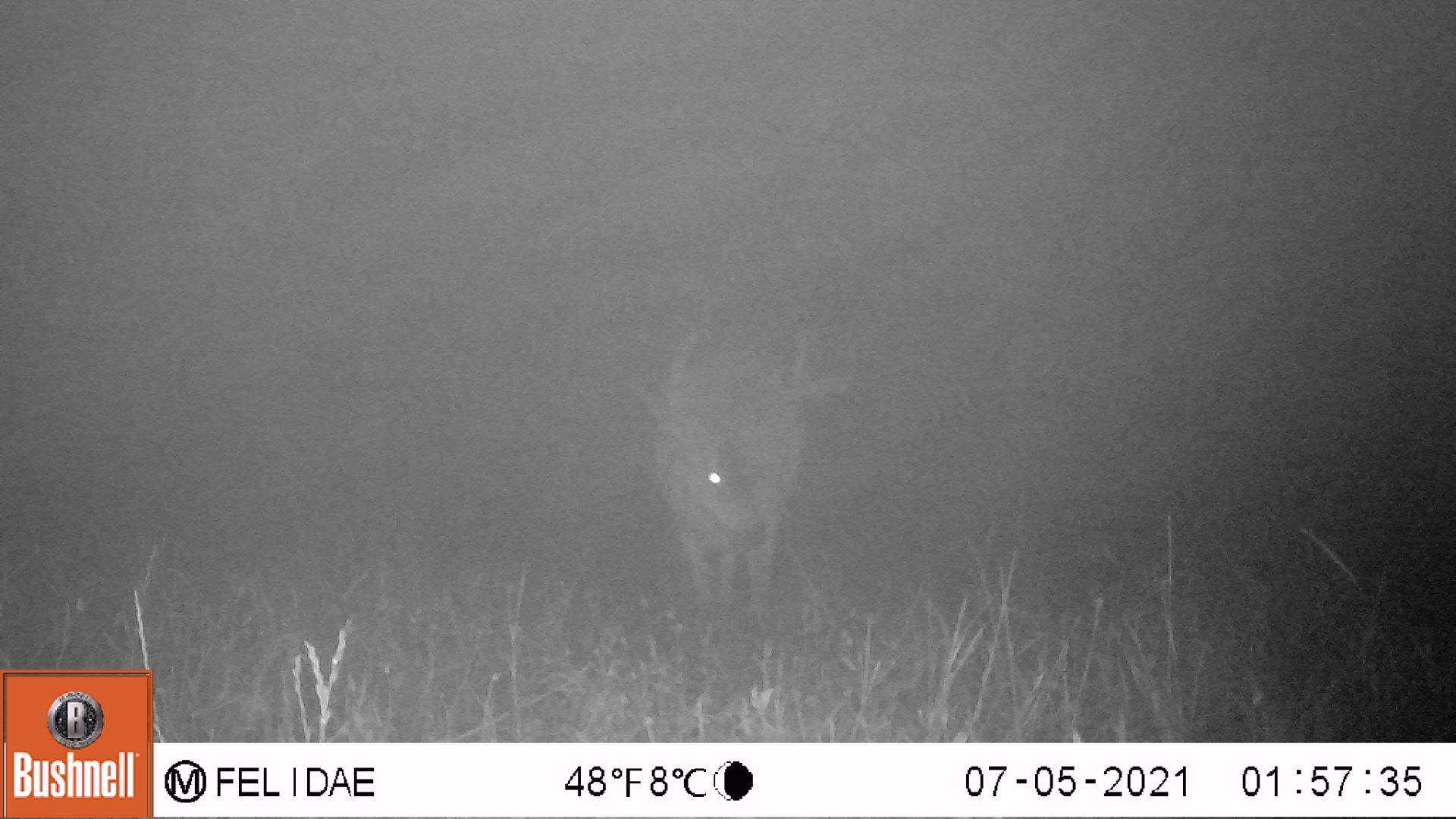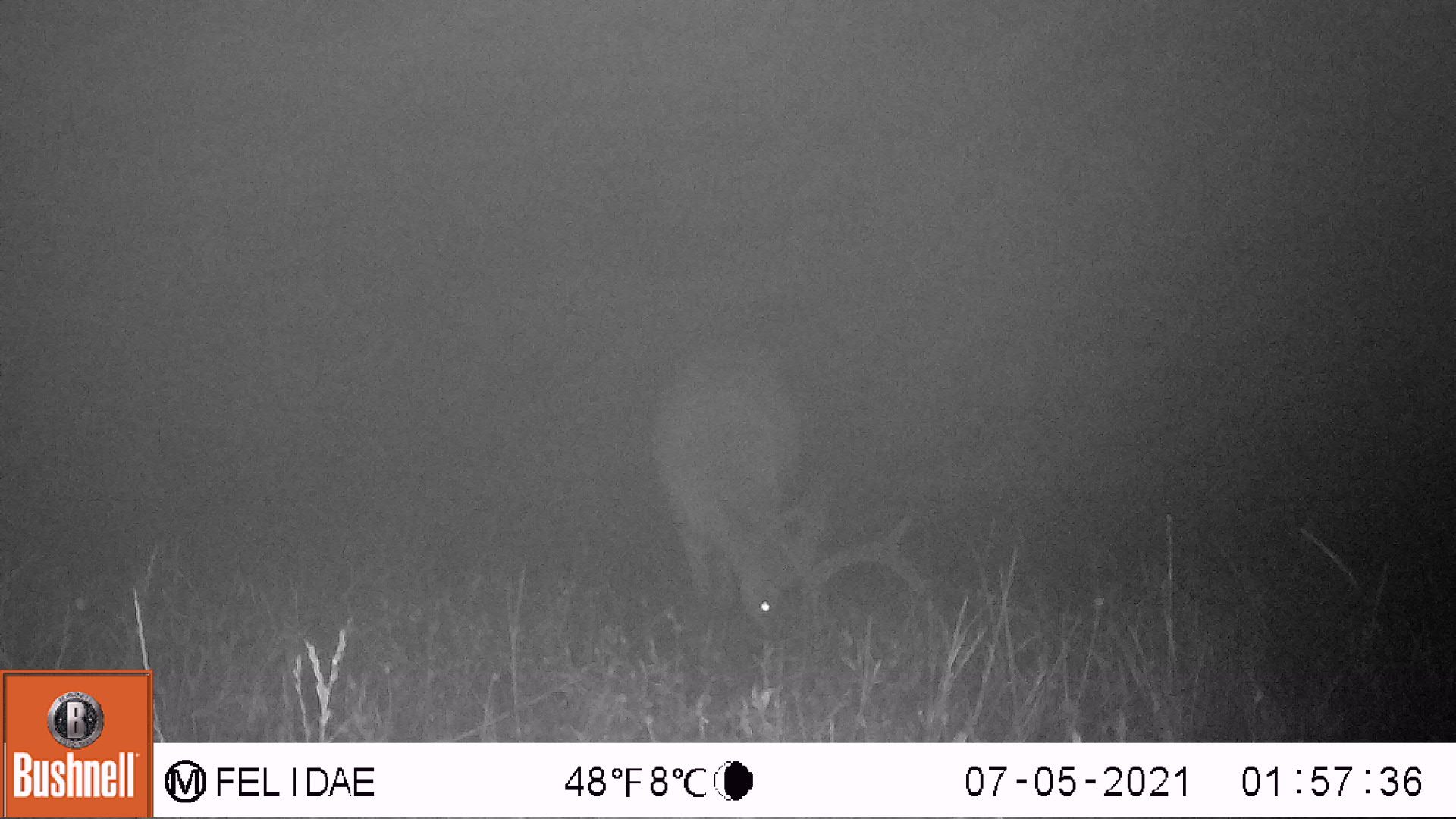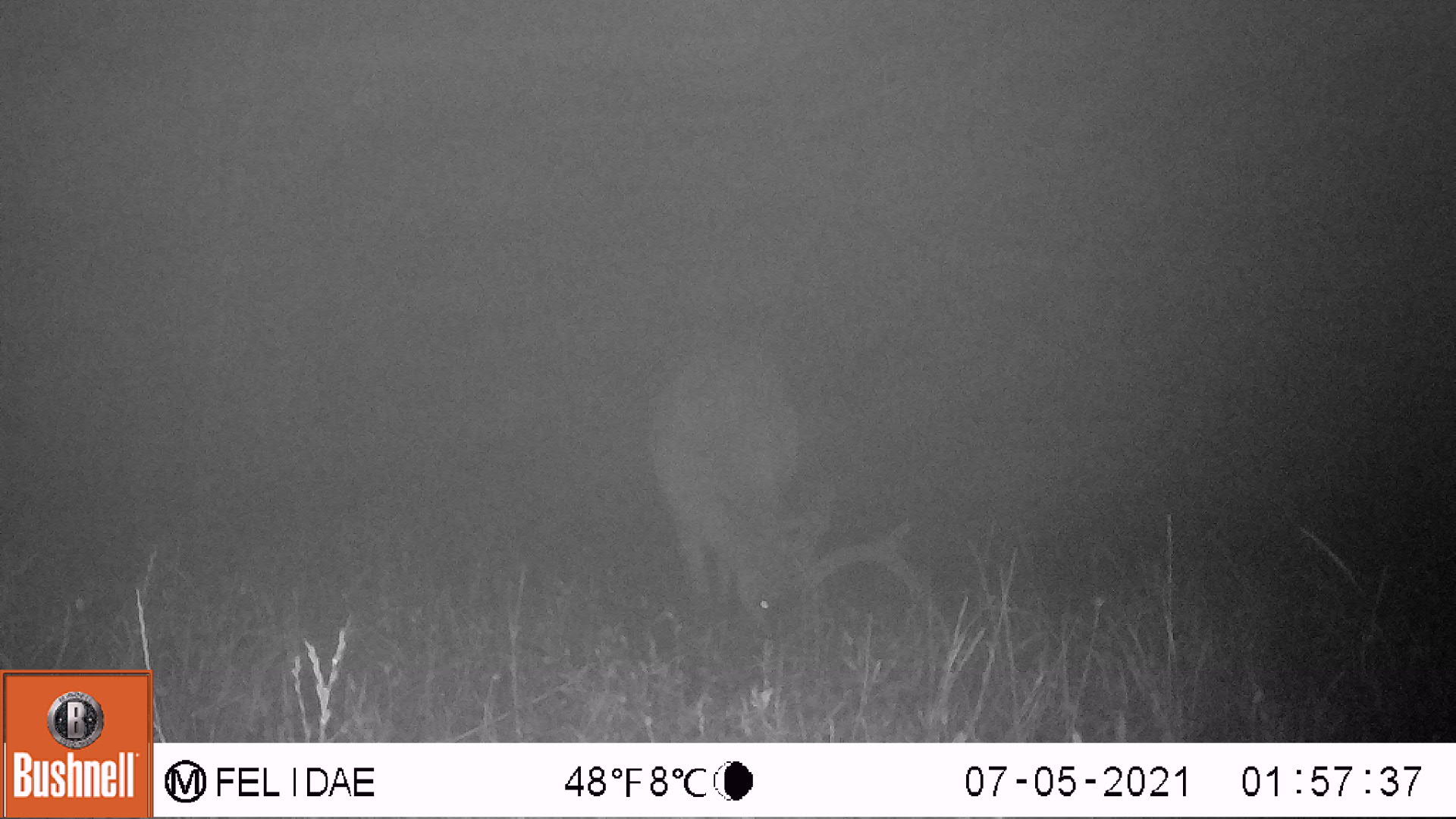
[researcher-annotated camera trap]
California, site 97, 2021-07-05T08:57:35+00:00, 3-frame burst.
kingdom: Animalia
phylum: Chordata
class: Mammalia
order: Artiodactyla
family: Cervidae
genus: Odocoileus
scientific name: Odocoileus hemionus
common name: mule deer